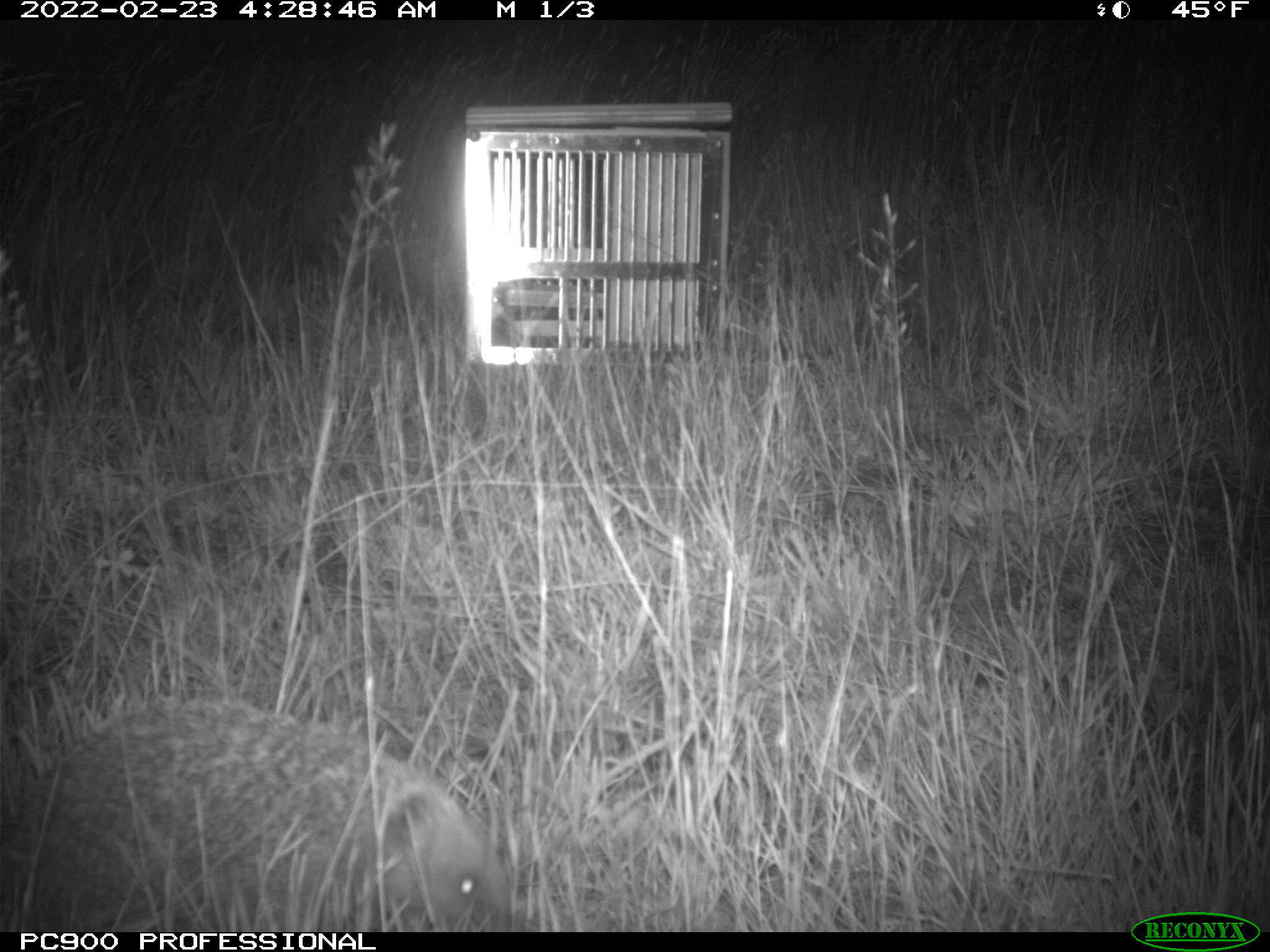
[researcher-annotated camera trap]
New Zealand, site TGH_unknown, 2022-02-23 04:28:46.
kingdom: Animalia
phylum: Chordata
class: Mammalia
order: Eulipotyphla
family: Erinaceidae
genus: Erinaceus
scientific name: Erinaceus europaeus europaeus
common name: european hedgehog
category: hedgehog